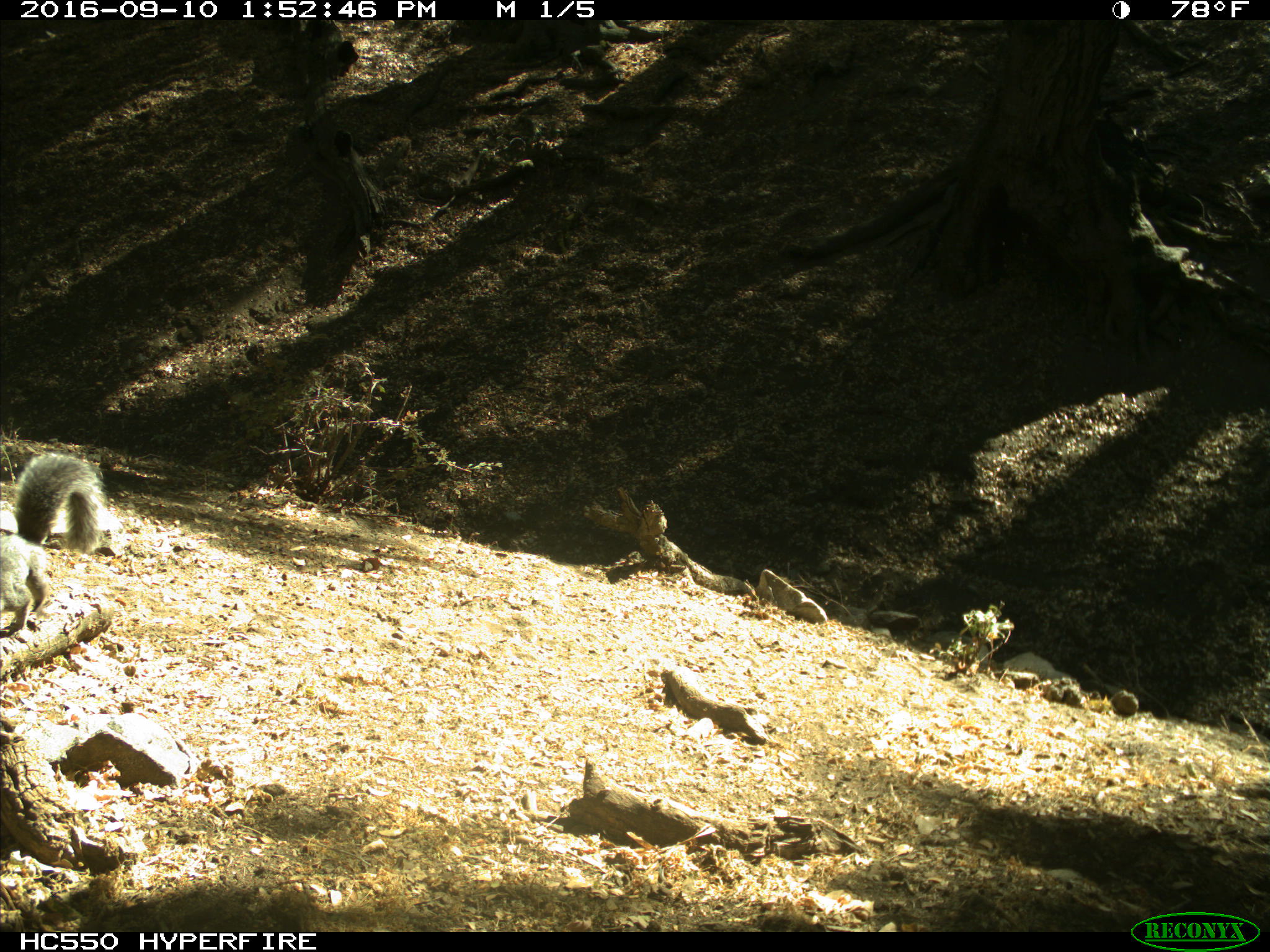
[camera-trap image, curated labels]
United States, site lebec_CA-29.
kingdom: Animalia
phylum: Chordata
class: Mammalia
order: Rodentia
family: Sciuridae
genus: Otospermophilus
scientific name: Otospermophilus beecheyi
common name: california ground squirrel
Otospermophilus beecheyi (california ground squirrel).